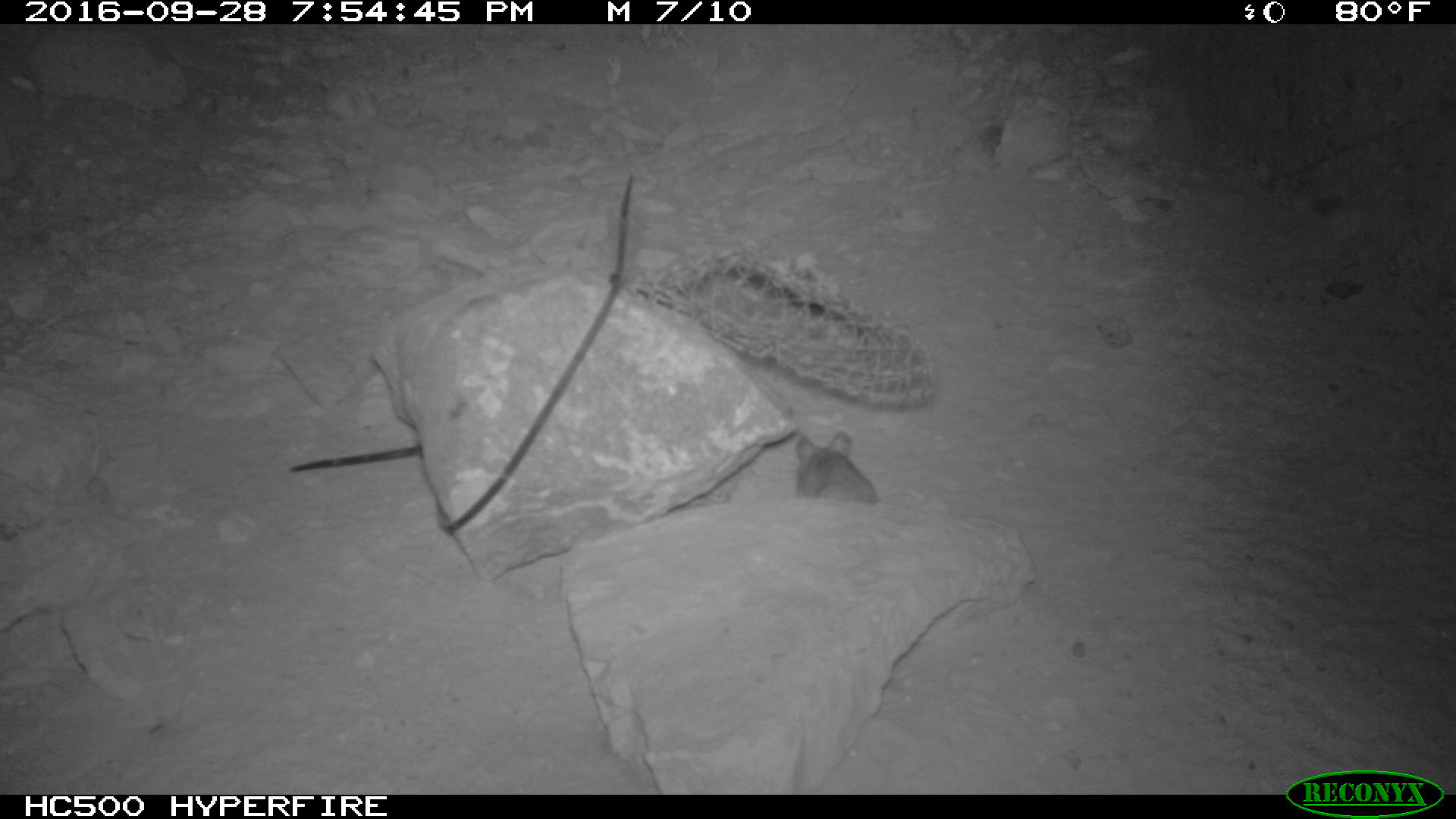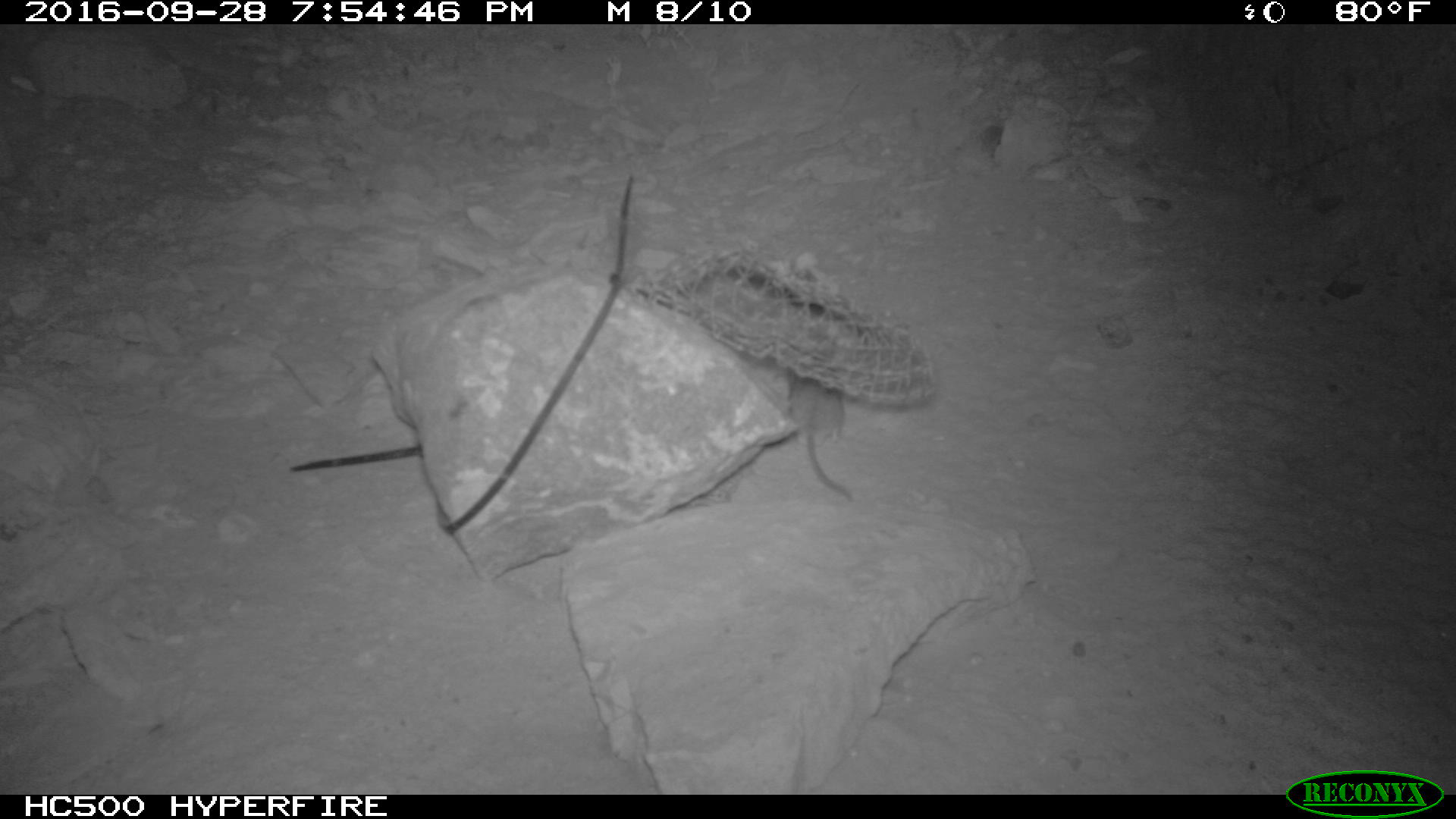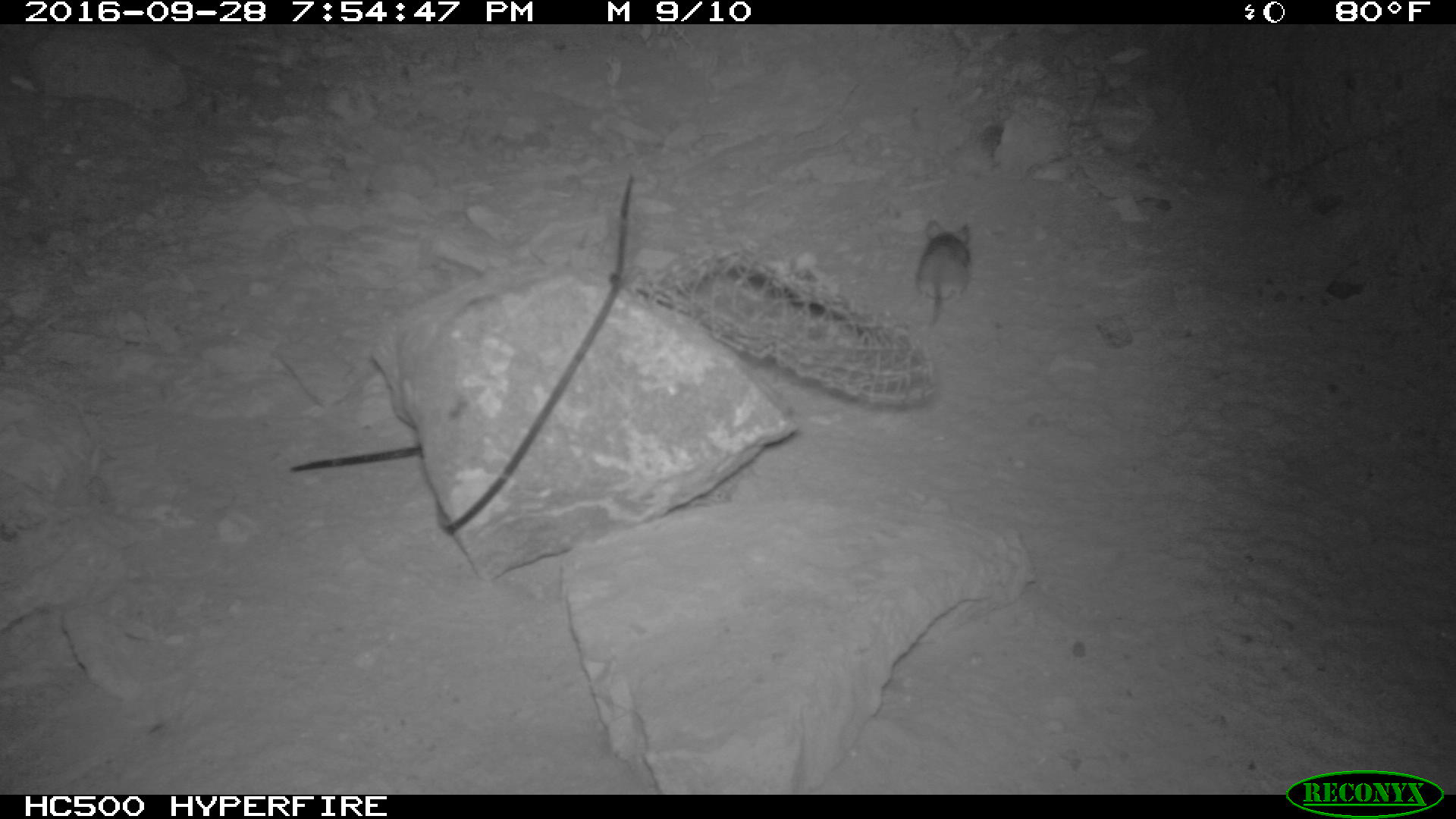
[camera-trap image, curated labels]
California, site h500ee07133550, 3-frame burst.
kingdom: Animalia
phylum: Chordata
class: Mammalia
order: Rodentia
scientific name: Rodentia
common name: rodent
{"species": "rodent (Rodentia)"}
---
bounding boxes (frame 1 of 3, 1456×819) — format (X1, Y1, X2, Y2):
rodent: (795, 429, 877, 500)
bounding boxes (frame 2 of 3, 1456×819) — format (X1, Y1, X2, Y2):
rodent: (786, 366, 852, 503)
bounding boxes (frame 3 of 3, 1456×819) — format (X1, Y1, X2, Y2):
rodent: (914, 218, 971, 329)